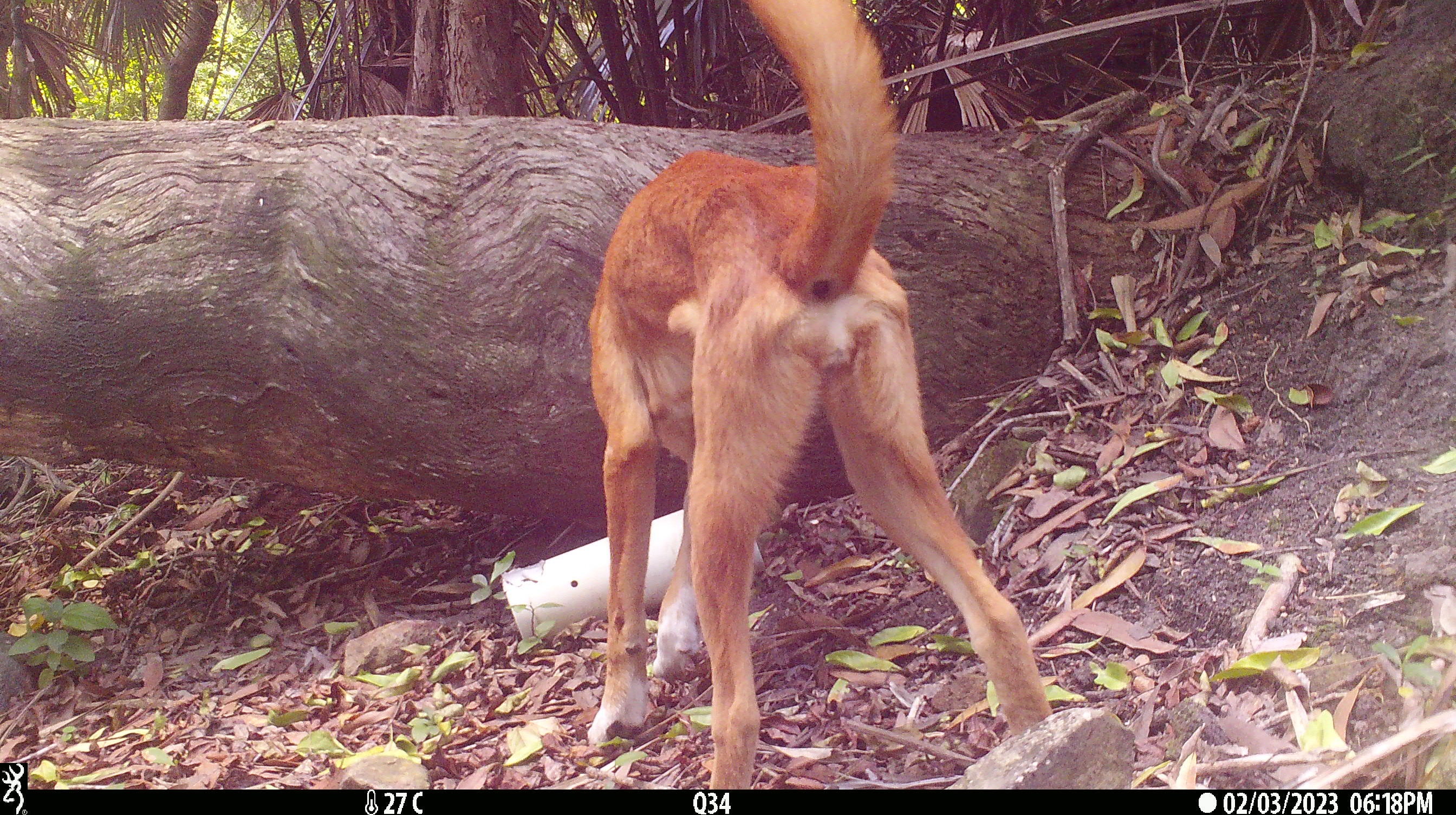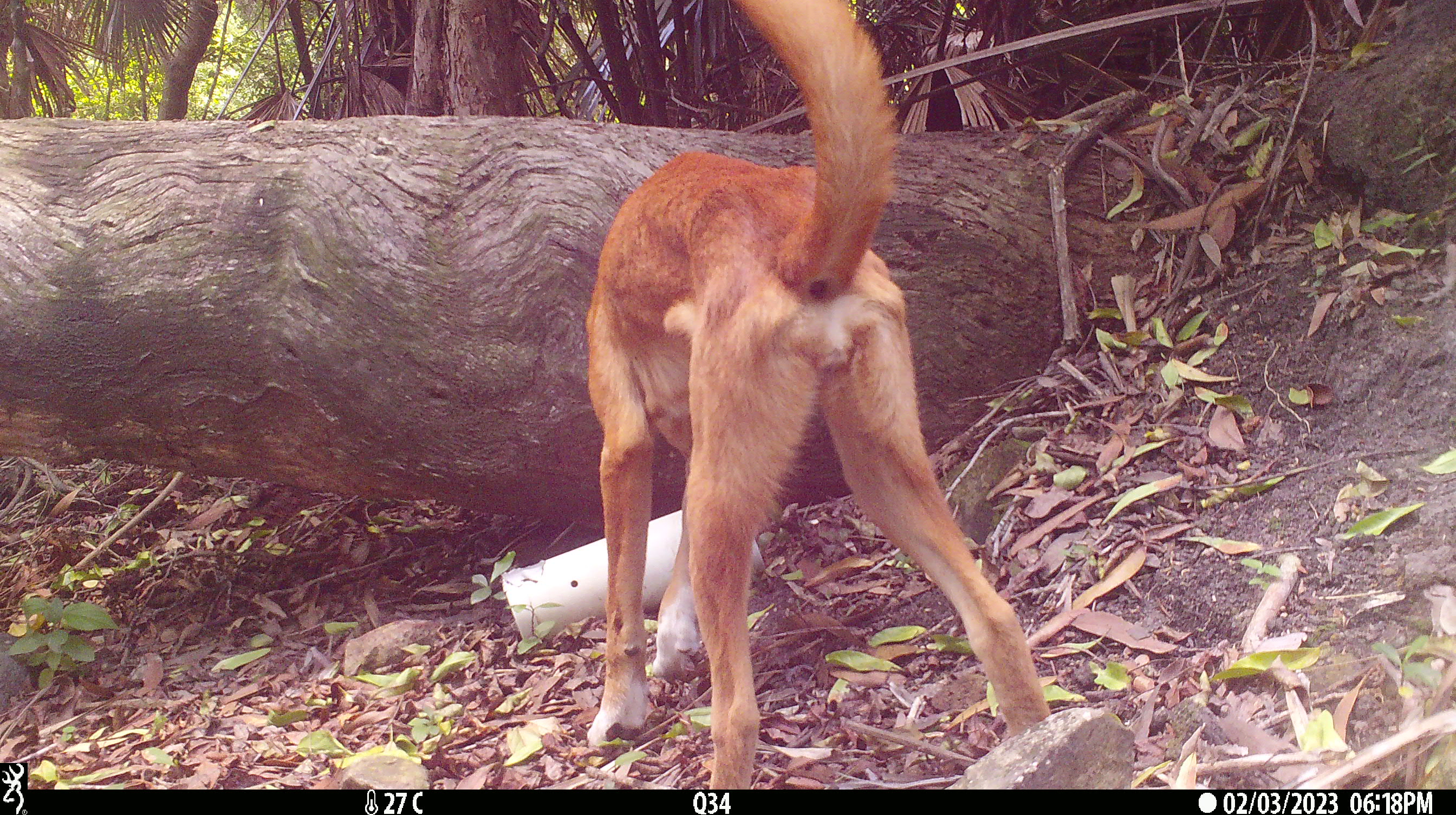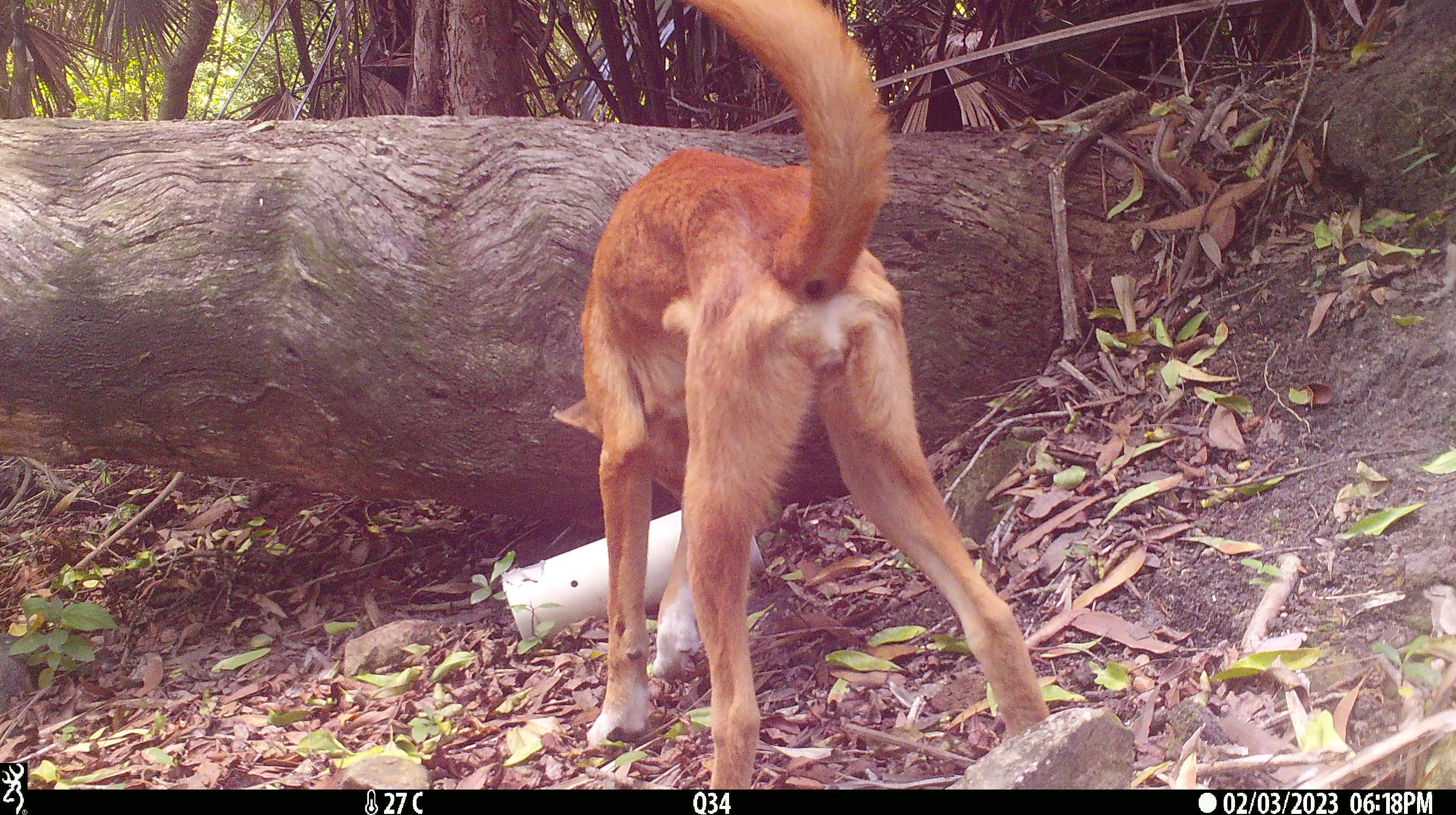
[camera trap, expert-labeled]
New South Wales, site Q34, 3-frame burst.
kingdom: Animalia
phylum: Chordata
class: Mammalia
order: Carnivora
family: Canidae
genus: Canis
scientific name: Canis familiaris dingo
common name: dingo